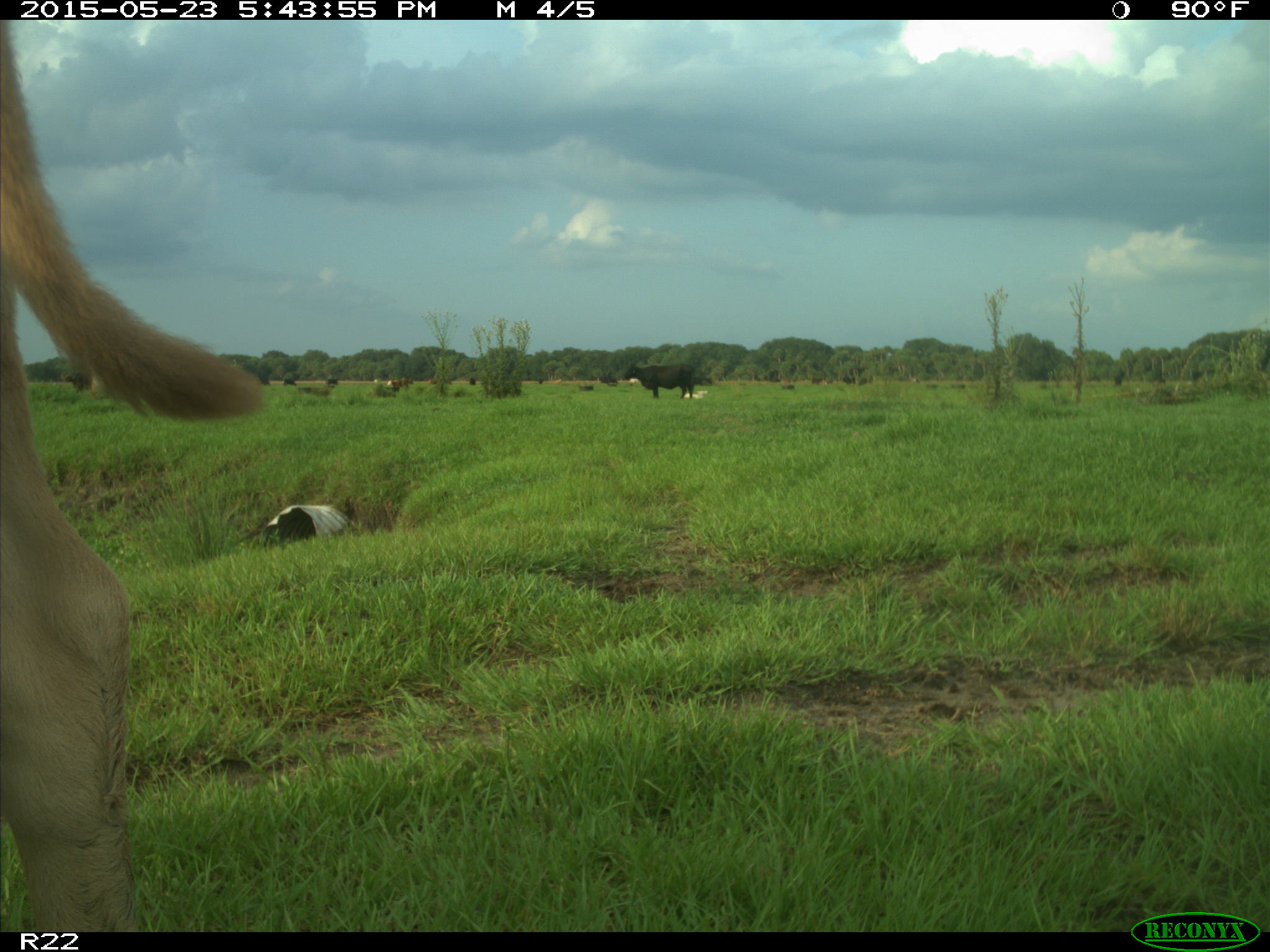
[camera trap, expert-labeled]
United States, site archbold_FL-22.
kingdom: Animalia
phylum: Chordata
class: Mammalia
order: Artiodactyla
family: Bovidae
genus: Bos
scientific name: Bos taurus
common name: domestic cow